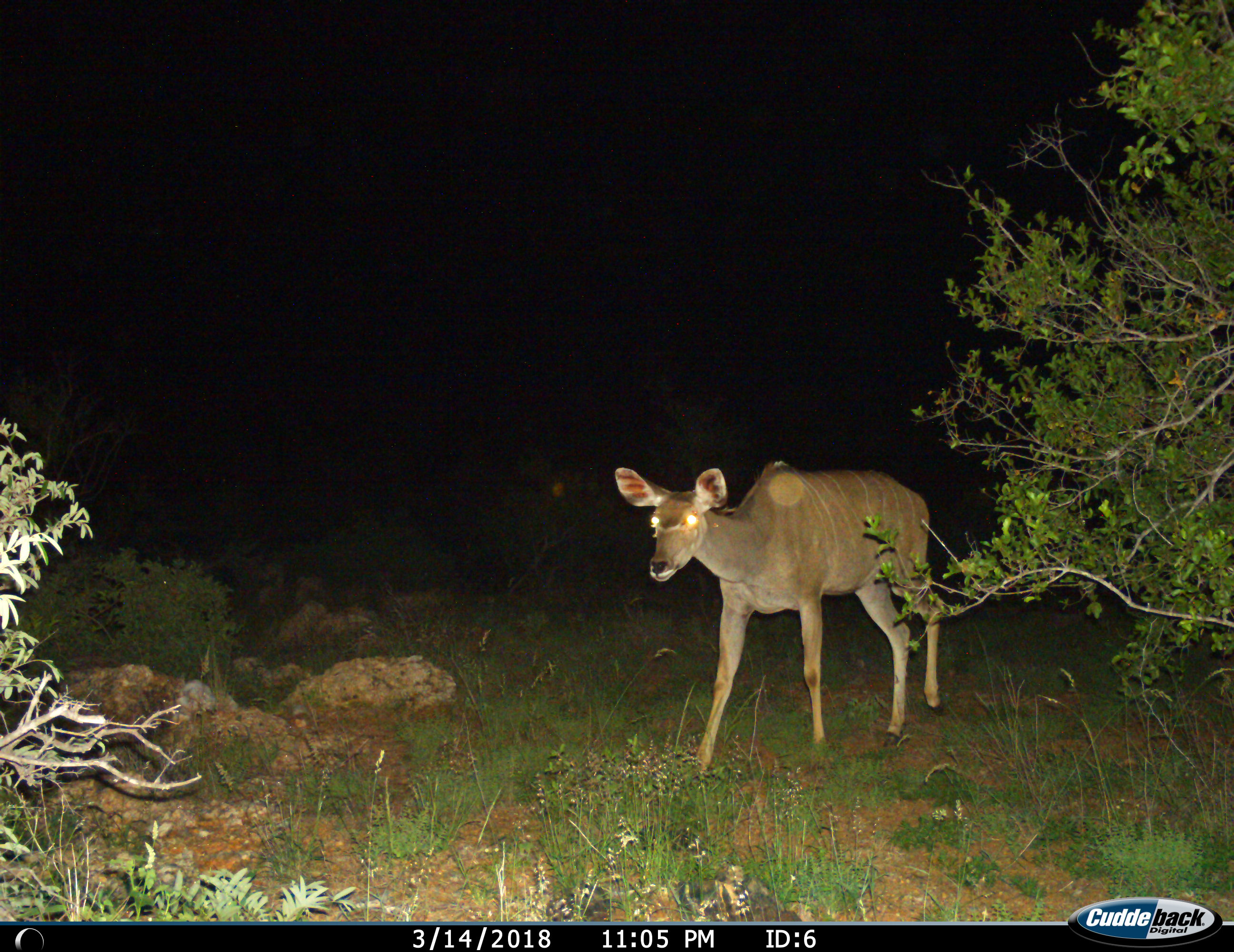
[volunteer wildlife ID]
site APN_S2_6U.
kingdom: Animalia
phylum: Chordata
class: Mammalia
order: Artiodactyla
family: Bovidae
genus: Tragelaphus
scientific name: Tragelaphus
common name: kudu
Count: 1.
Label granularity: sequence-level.